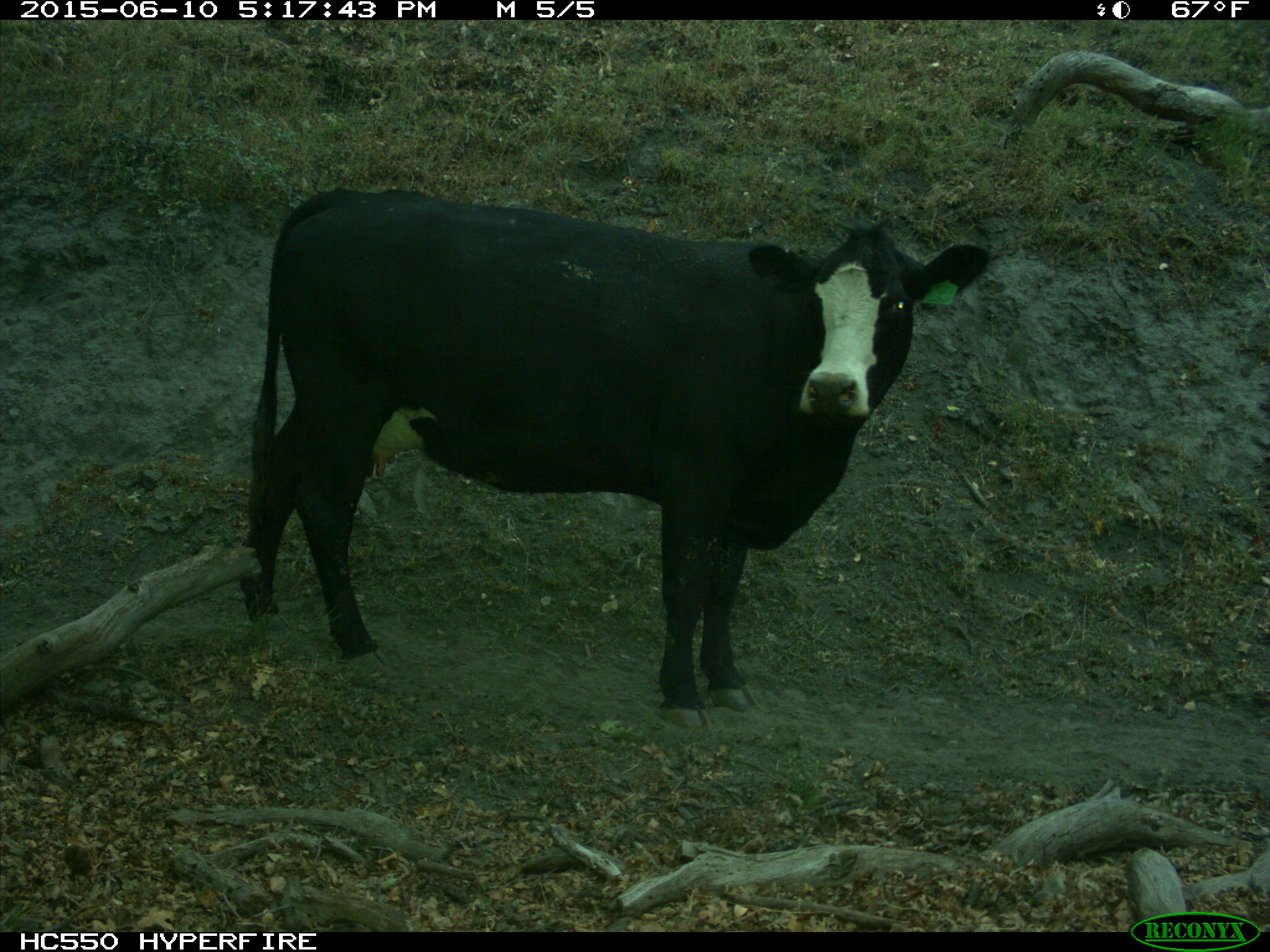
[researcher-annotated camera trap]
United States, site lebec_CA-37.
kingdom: Animalia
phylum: Chordata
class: Mammalia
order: Artiodactyla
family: Bovidae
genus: Bos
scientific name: Bos taurus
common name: domestic cow